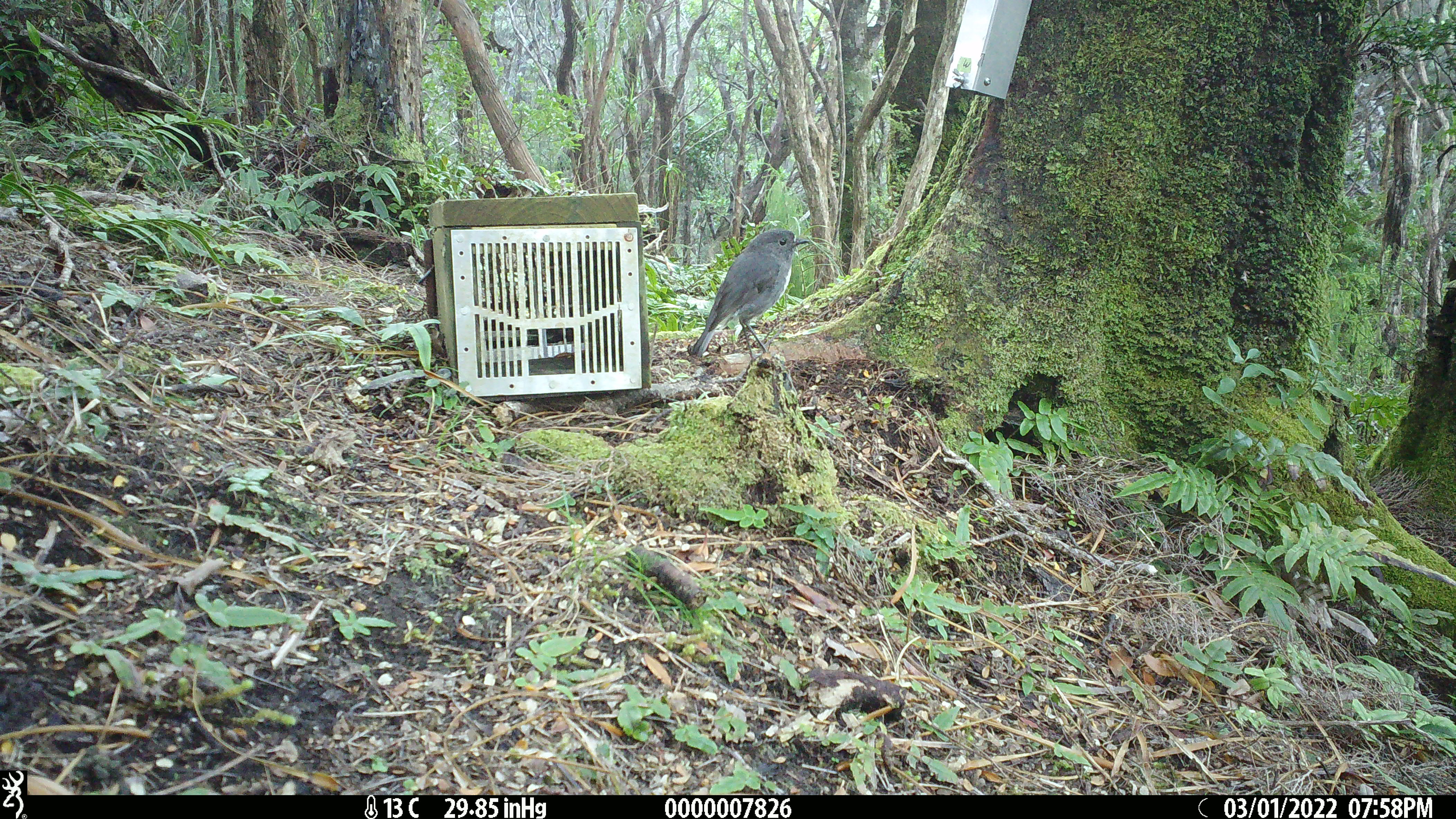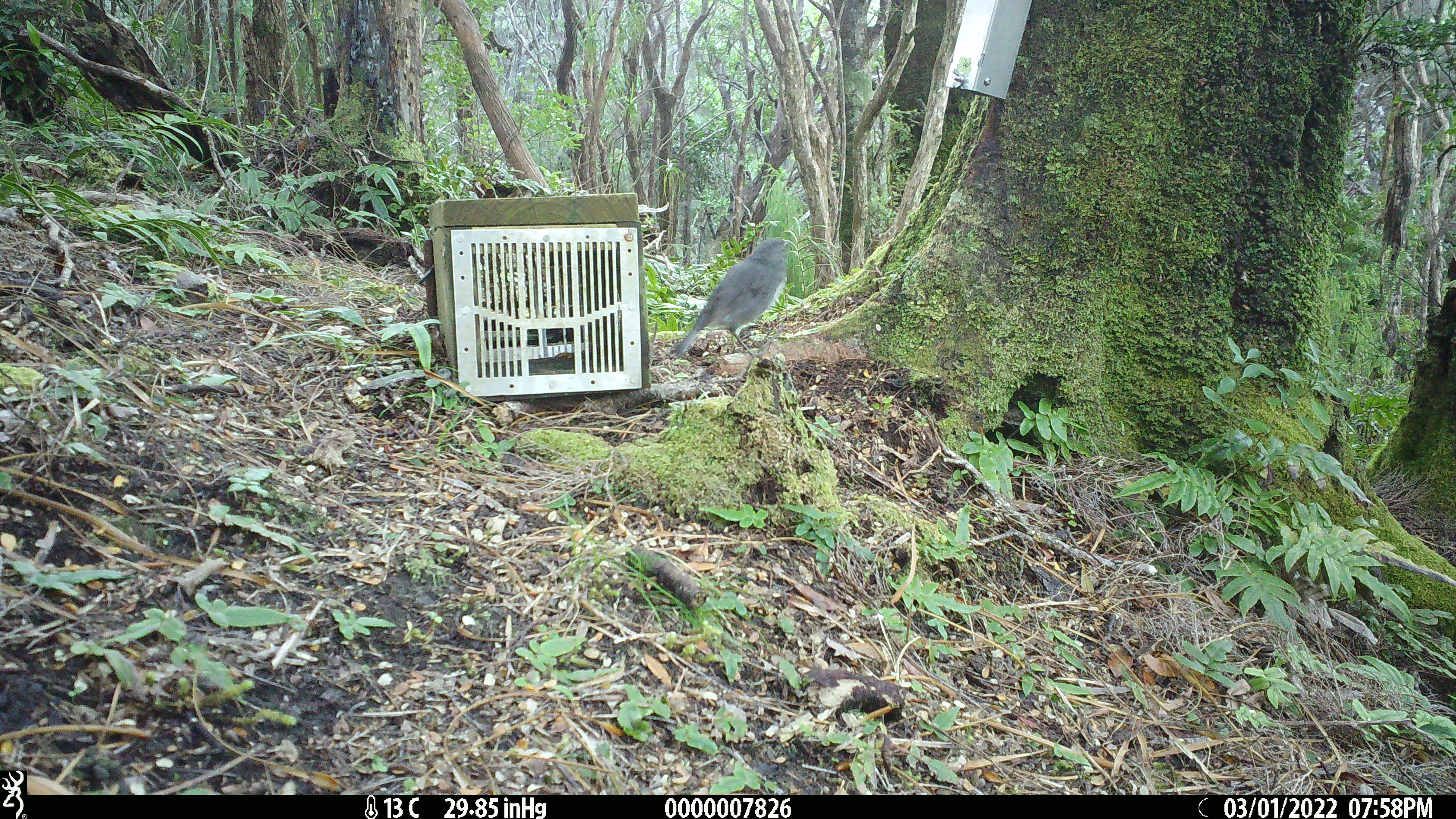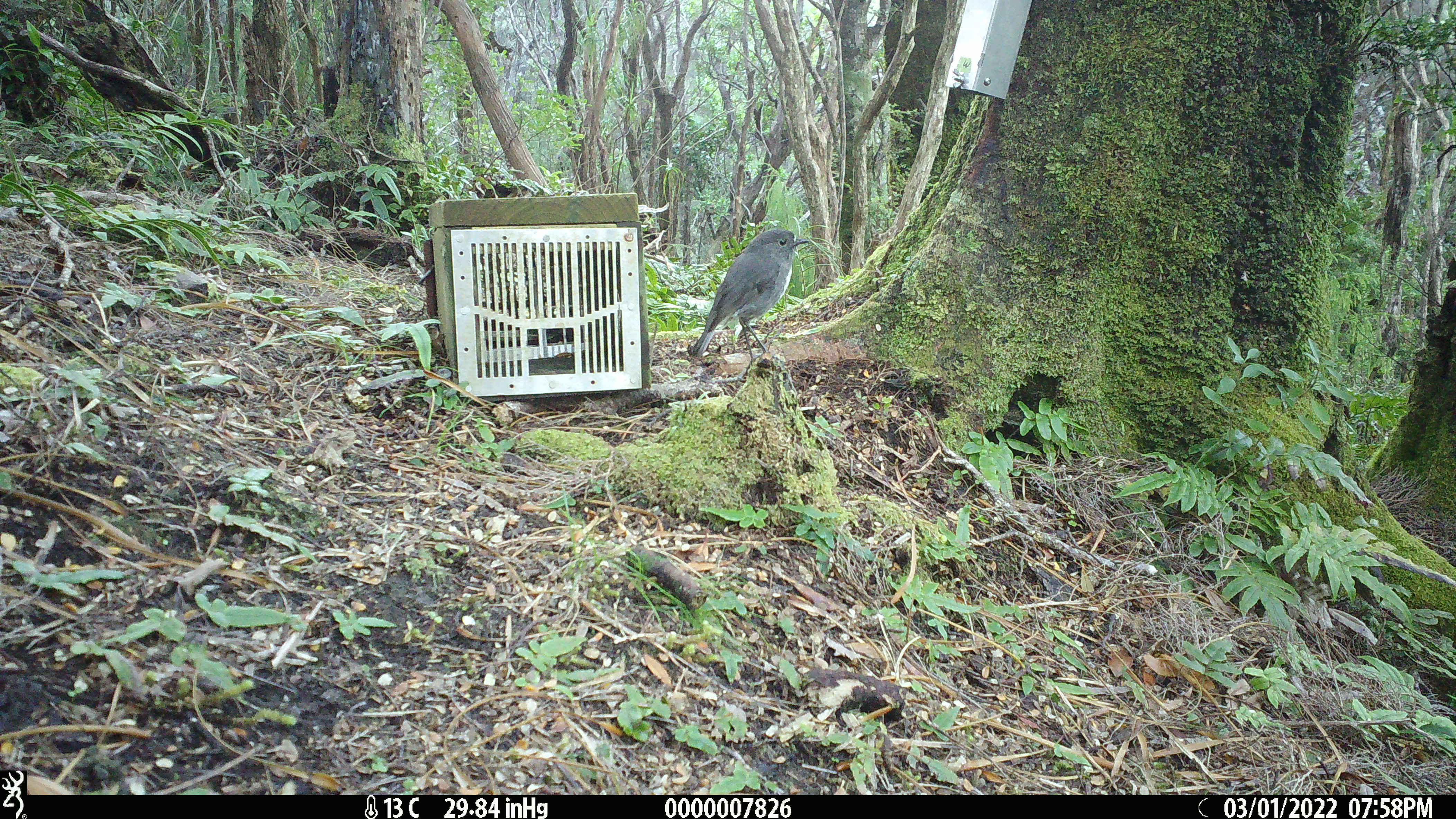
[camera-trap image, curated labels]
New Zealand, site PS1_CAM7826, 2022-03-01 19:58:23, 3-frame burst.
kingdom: Animalia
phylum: Chordata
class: Aves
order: Passeriformes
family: Petroicidae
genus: Petroica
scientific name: Petroica australis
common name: new zealand robin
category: robin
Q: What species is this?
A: Robin (new zealand robin) (Petroica australis).